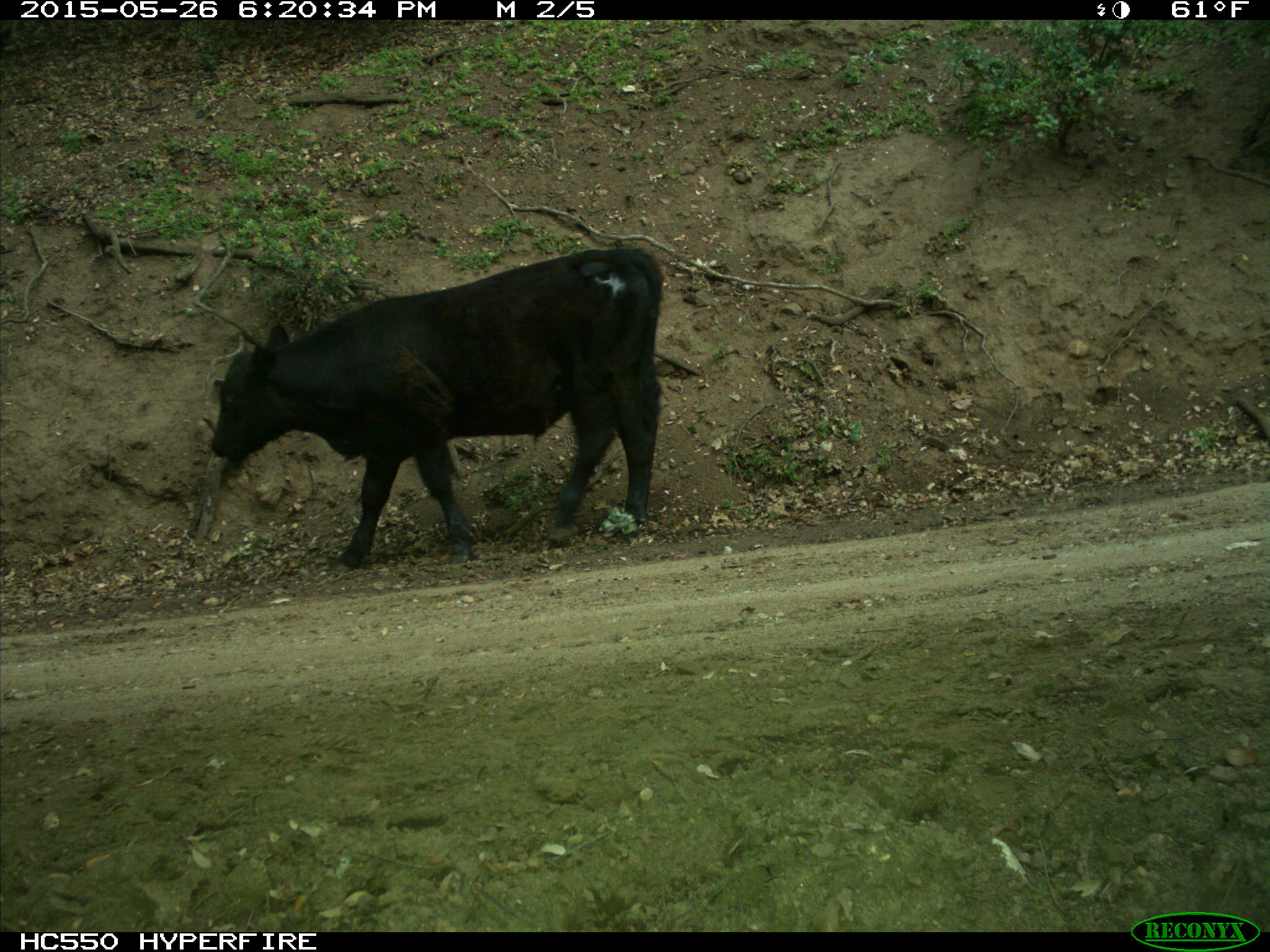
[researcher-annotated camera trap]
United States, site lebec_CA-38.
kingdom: Animalia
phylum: Chordata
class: Mammalia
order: Artiodactyla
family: Bovidae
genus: Bos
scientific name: Bos taurus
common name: domestic cow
Bos taurus (domestic cow).